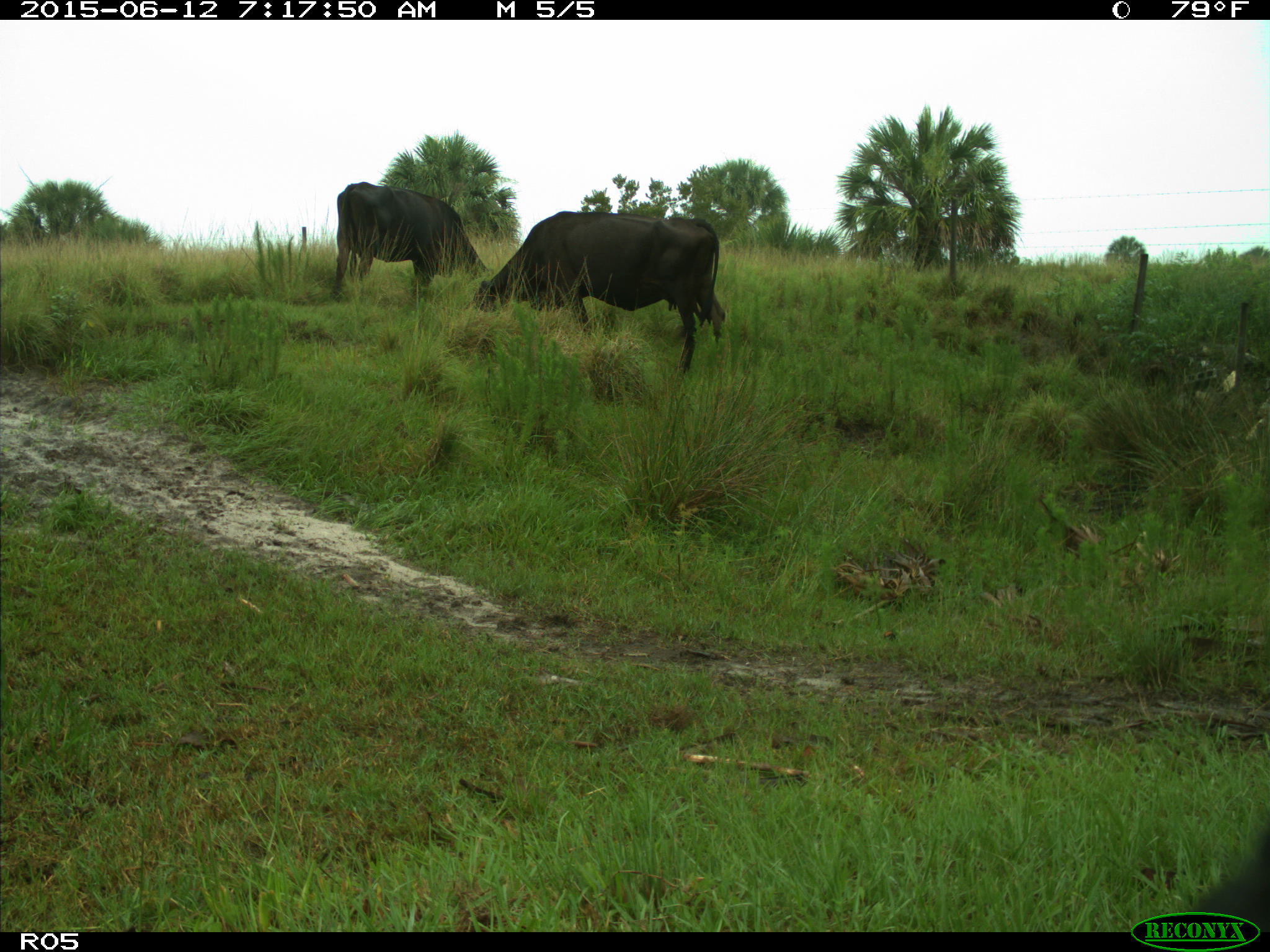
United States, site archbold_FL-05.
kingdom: Animalia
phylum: Chordata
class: Mammalia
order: Artiodactyla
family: Bovidae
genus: Bos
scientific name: Bos taurus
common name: domestic cow